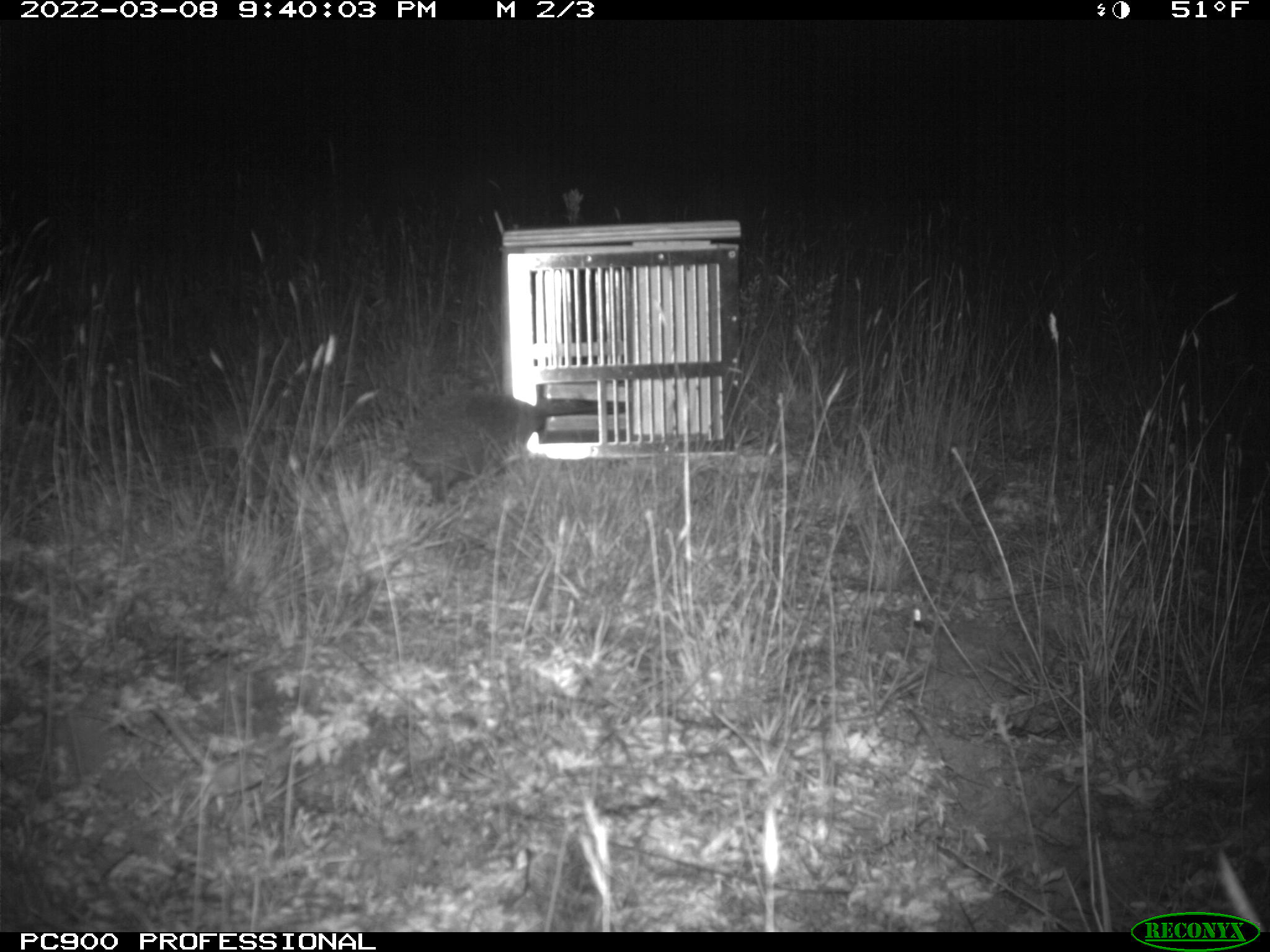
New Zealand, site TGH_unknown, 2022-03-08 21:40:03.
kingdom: Animalia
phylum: Chordata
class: Mammalia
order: Eulipotyphla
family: Erinaceidae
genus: Erinaceus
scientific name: Erinaceus europaeus europaeus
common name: european hedgehog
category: hedgehog